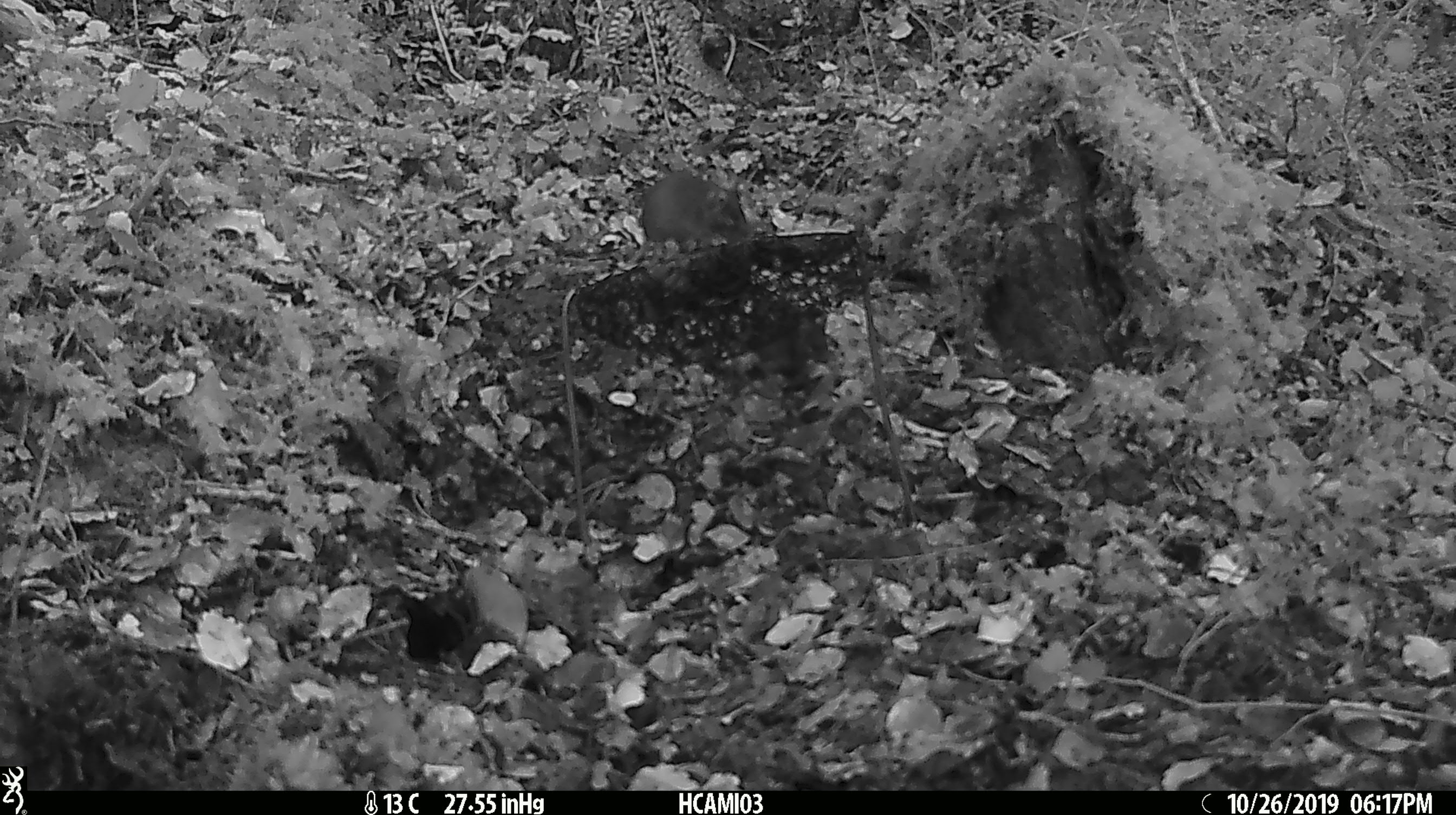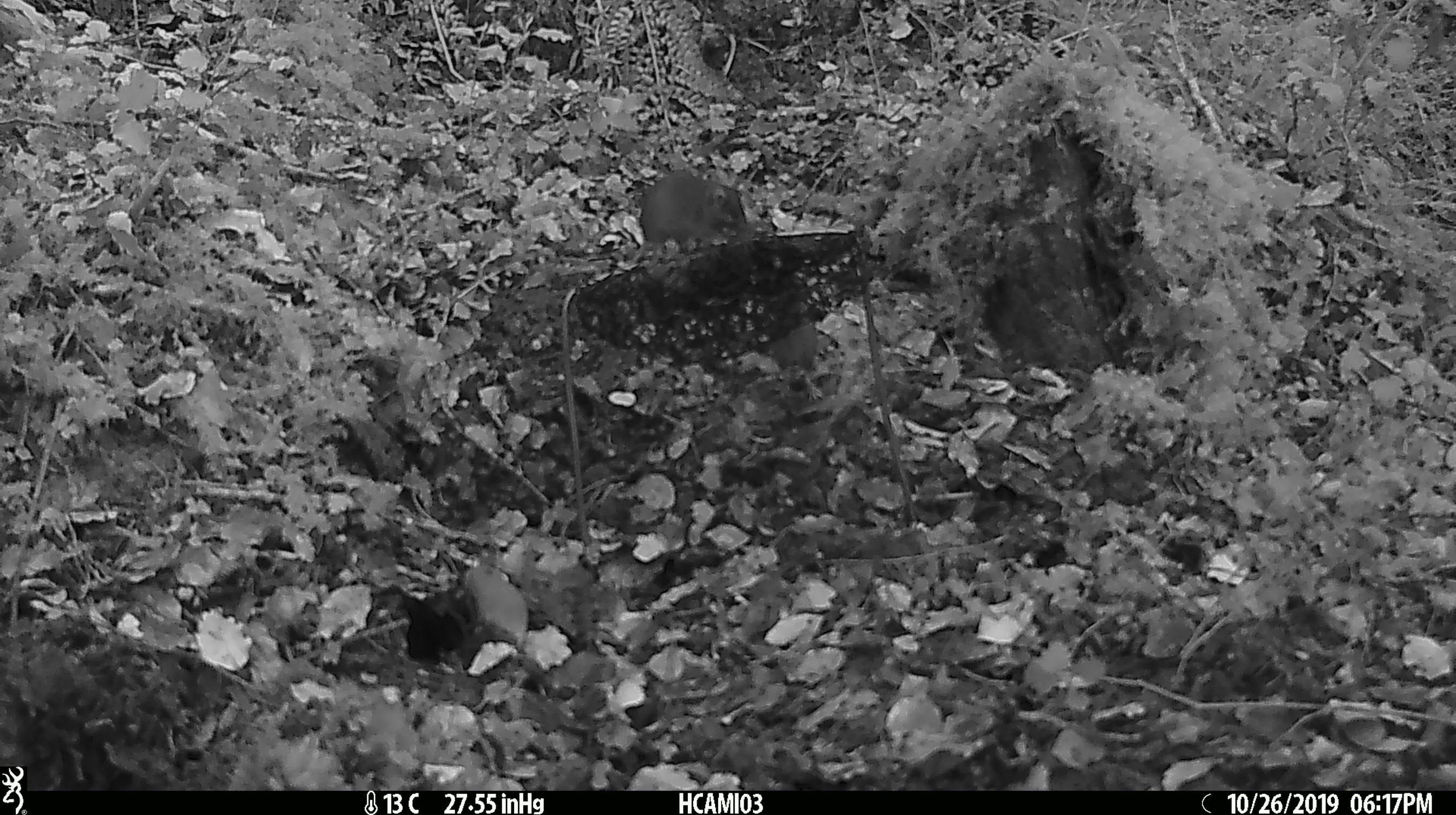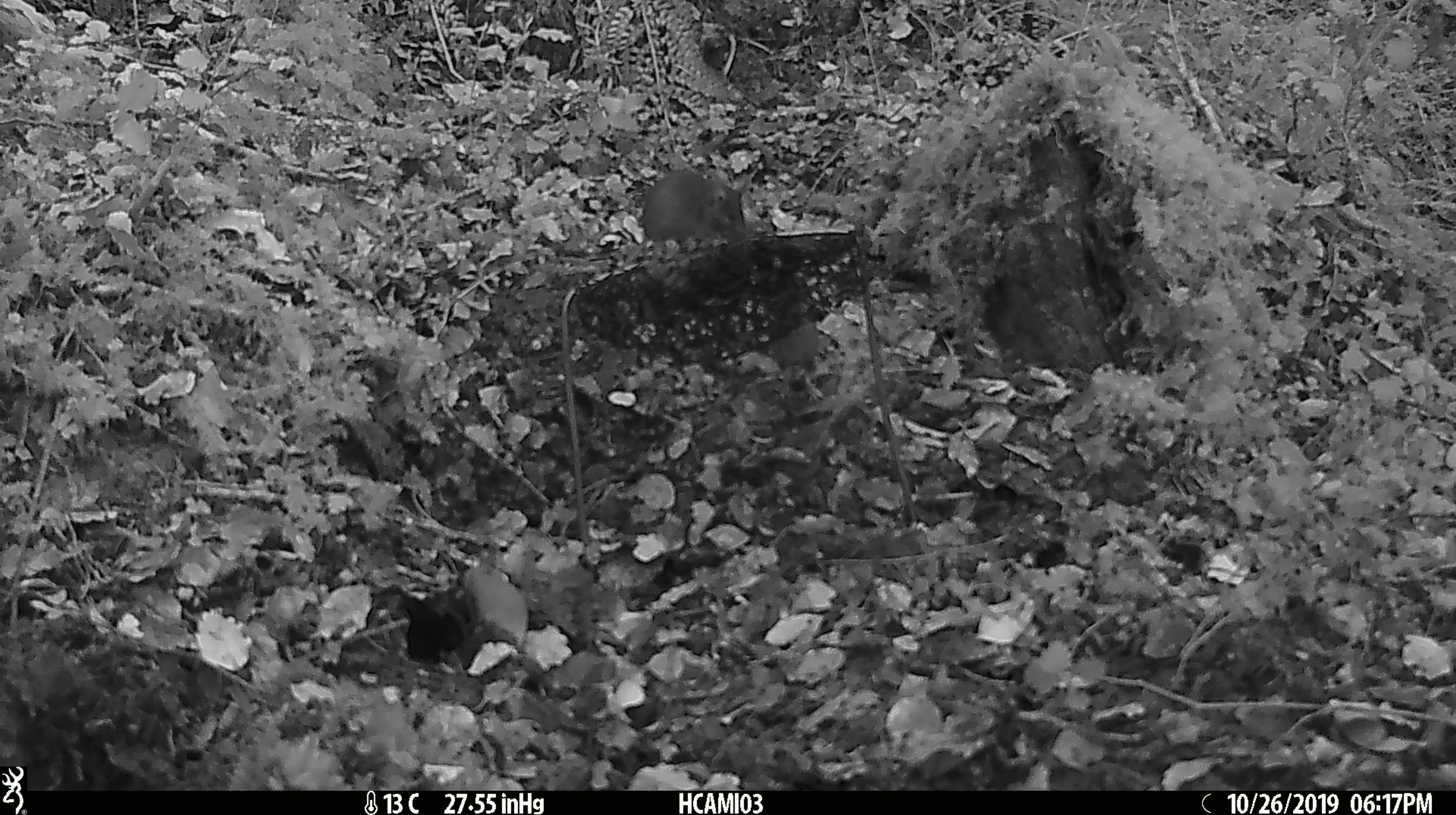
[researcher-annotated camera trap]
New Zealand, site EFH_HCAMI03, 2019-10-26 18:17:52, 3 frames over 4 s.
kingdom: Animalia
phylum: Chordata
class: Mammalia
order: Rodentia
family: Muridae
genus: Mus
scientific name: Mus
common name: mouse